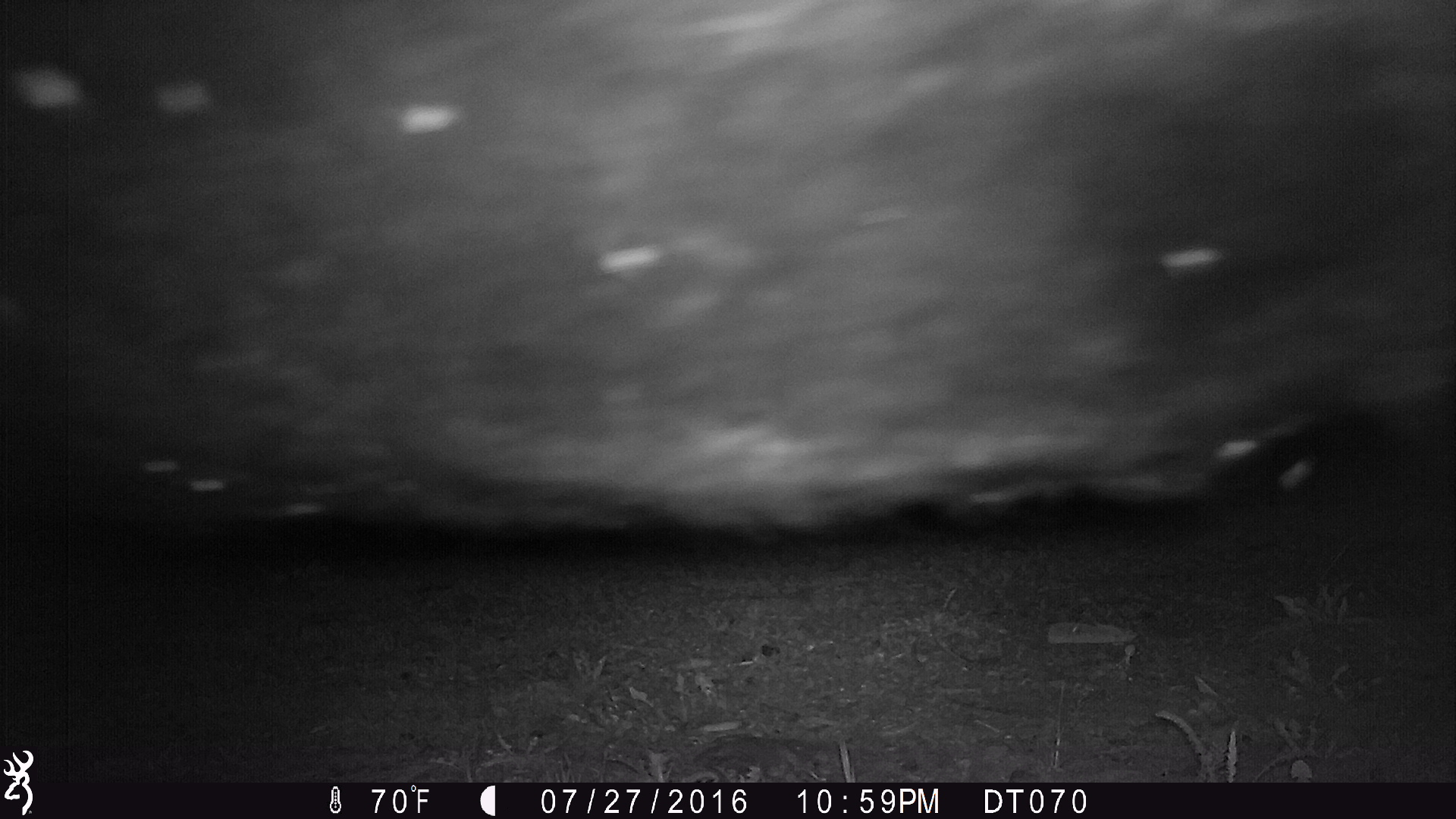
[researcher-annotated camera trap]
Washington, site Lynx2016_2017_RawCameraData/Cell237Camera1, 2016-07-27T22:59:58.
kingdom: Animalia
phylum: Chordata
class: Mammalia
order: Artiodactyla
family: Bovidae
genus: Bos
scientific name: Bos taurus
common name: domestic cattle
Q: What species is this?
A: Domestic cattle (Bos taurus).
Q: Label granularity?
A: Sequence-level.